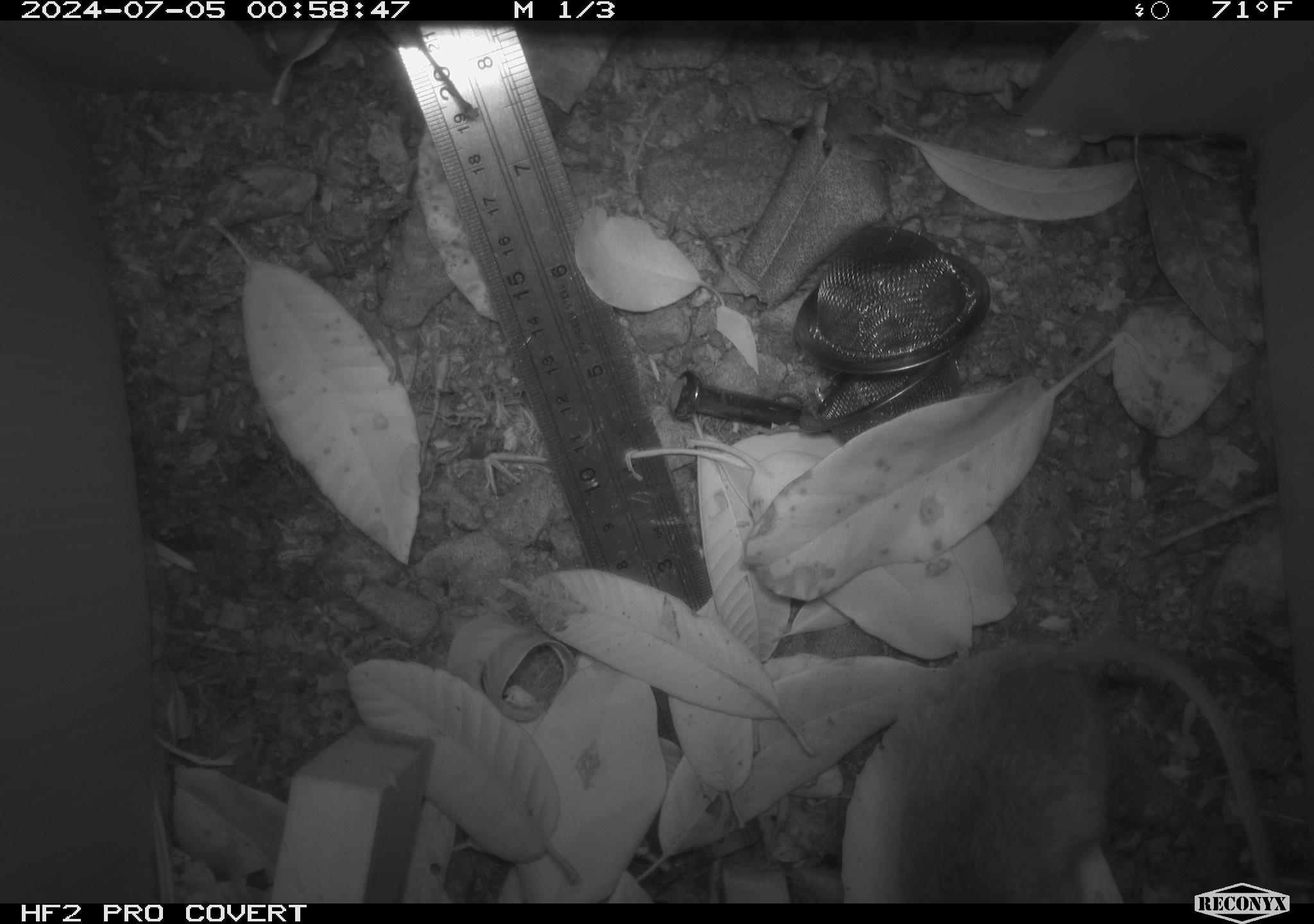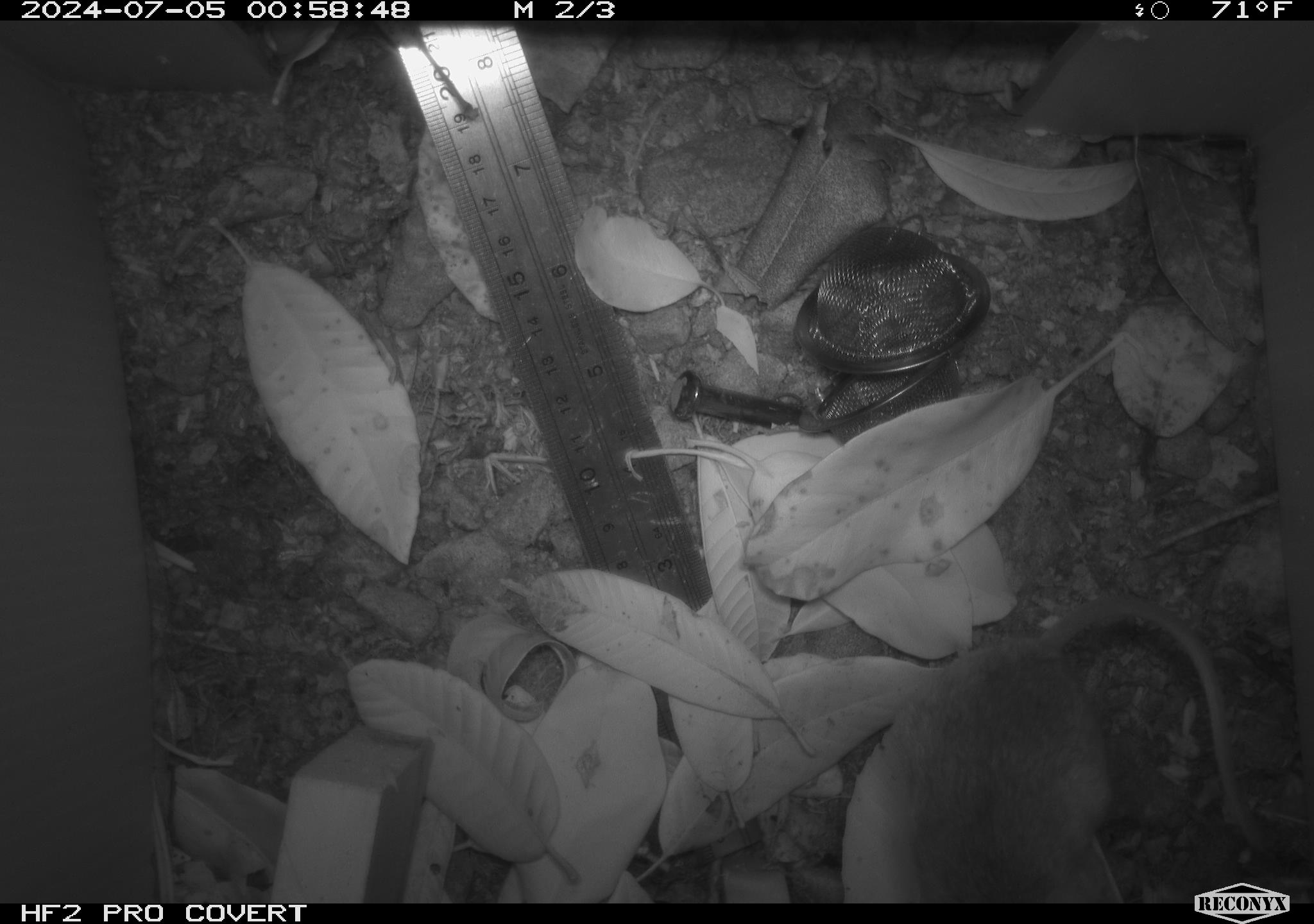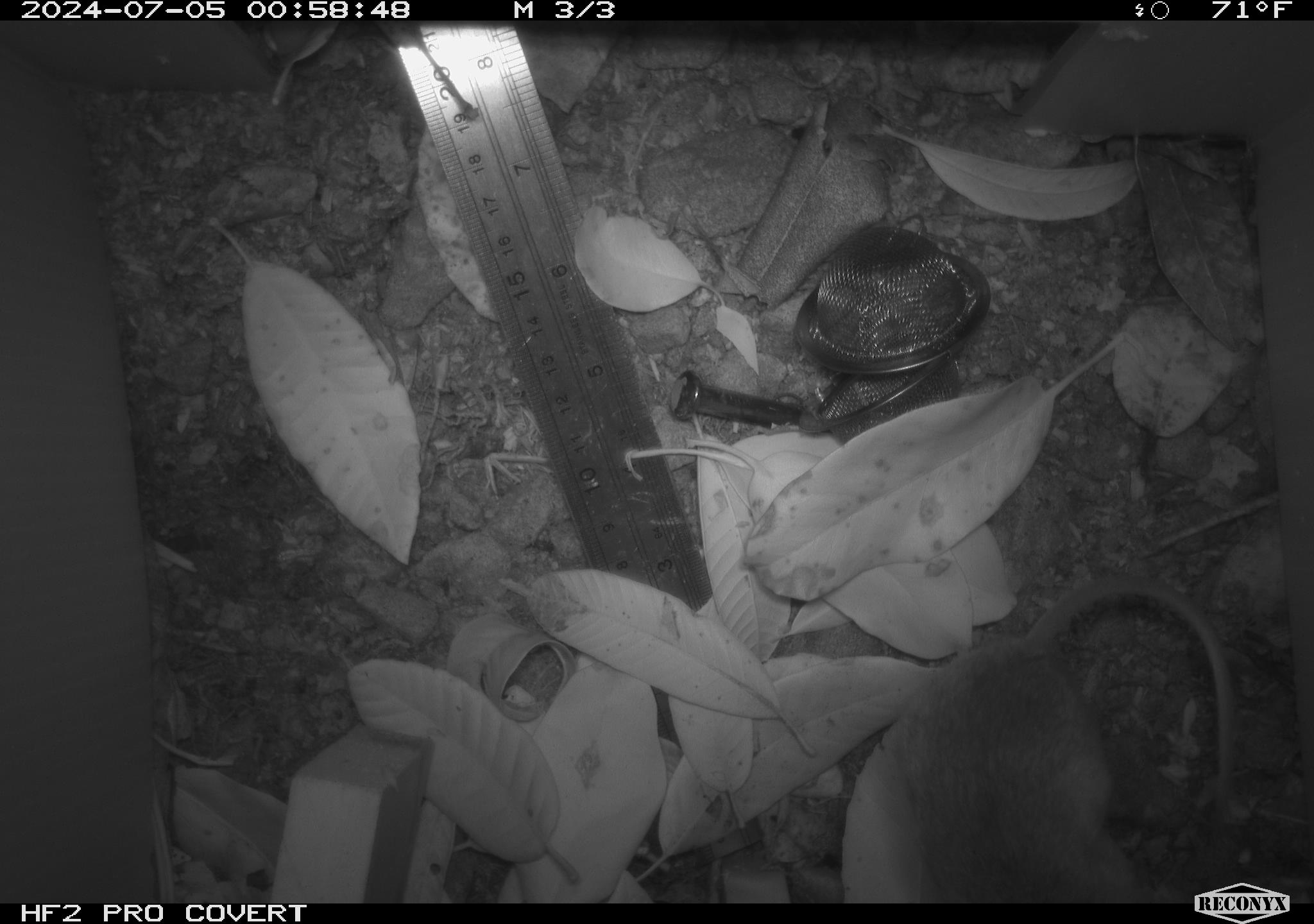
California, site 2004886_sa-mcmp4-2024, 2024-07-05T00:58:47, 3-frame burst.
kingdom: Animalia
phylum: Chordata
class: Mammalia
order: Rodentia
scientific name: Rodentia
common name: mouse species